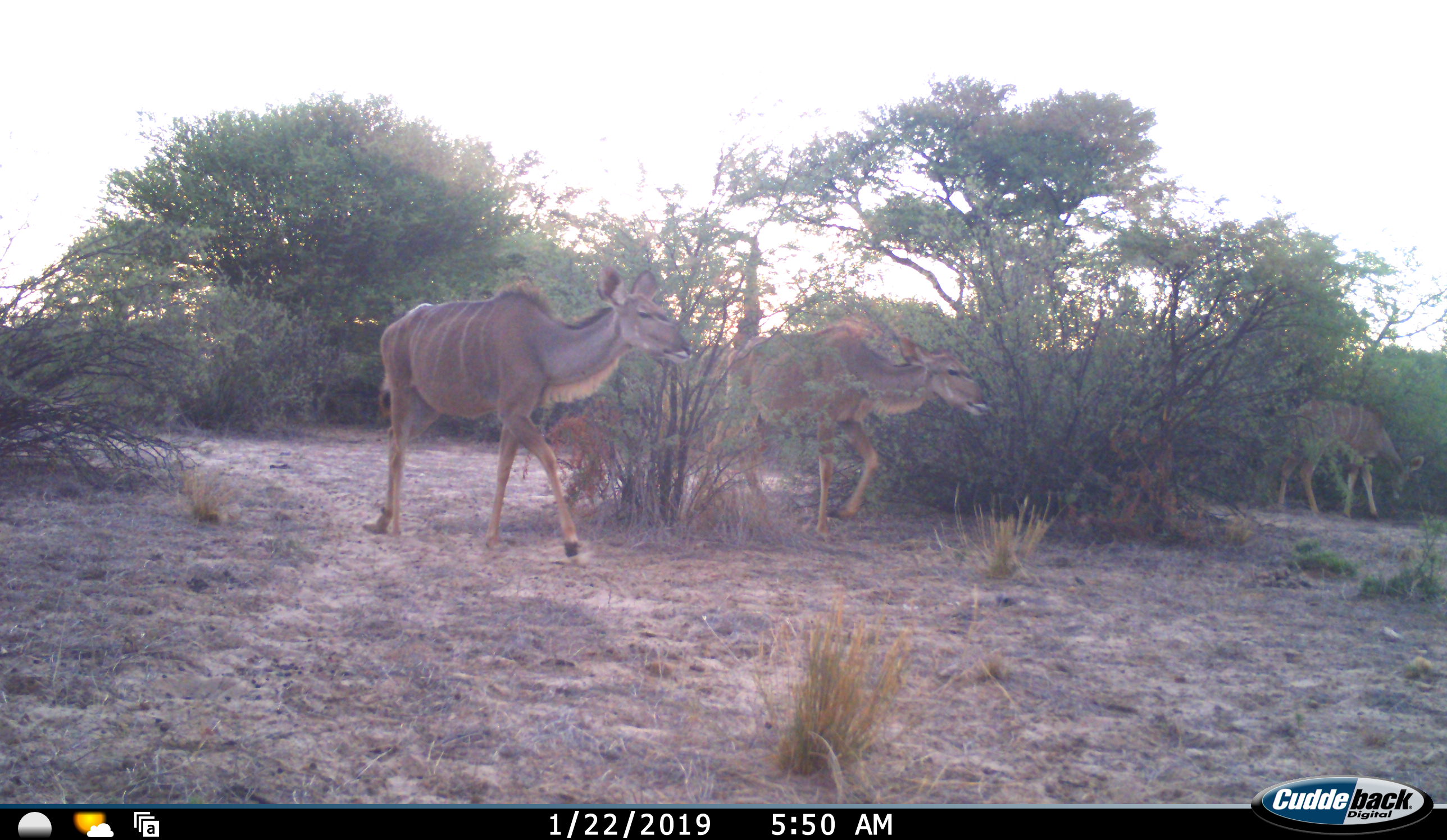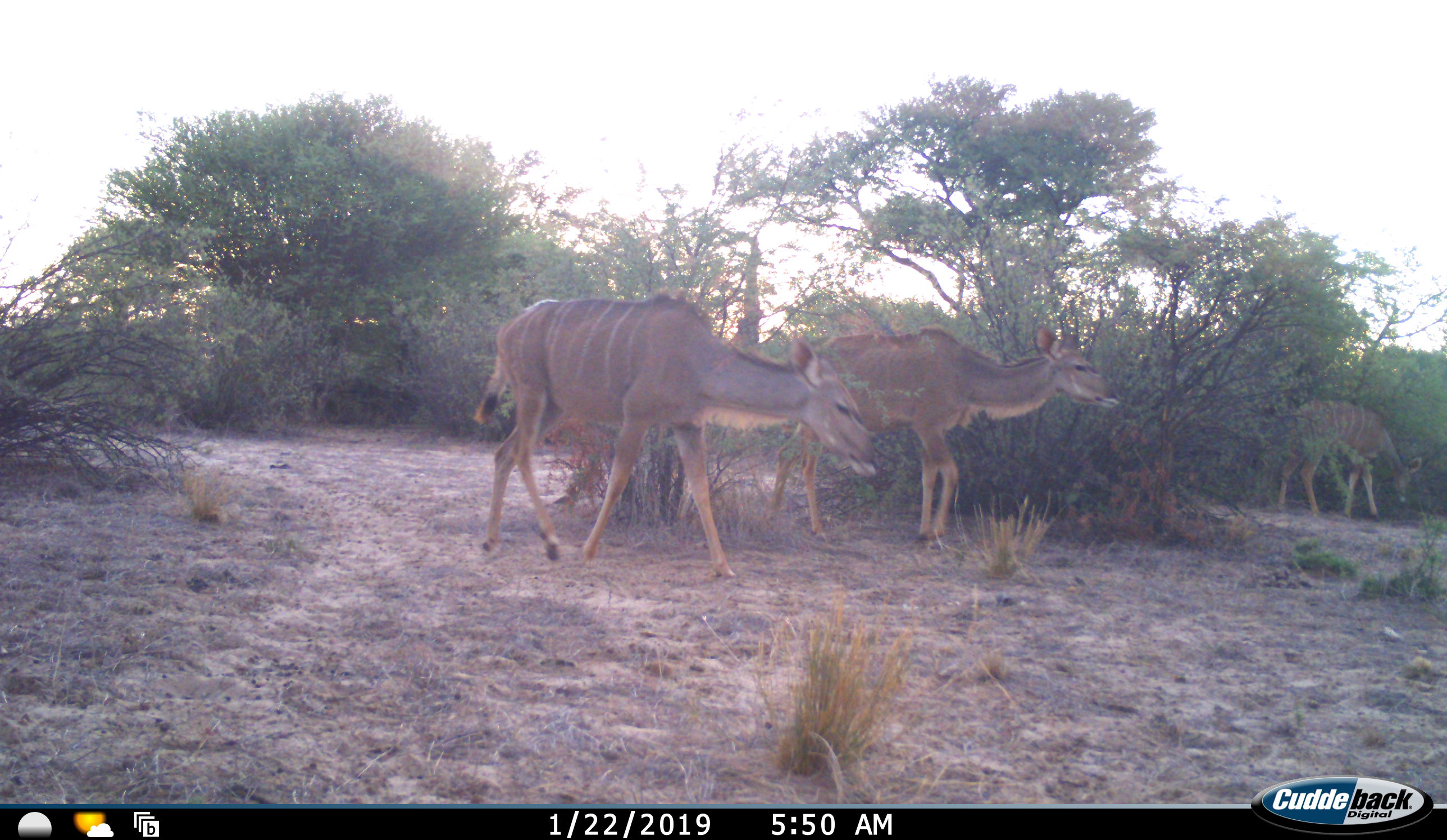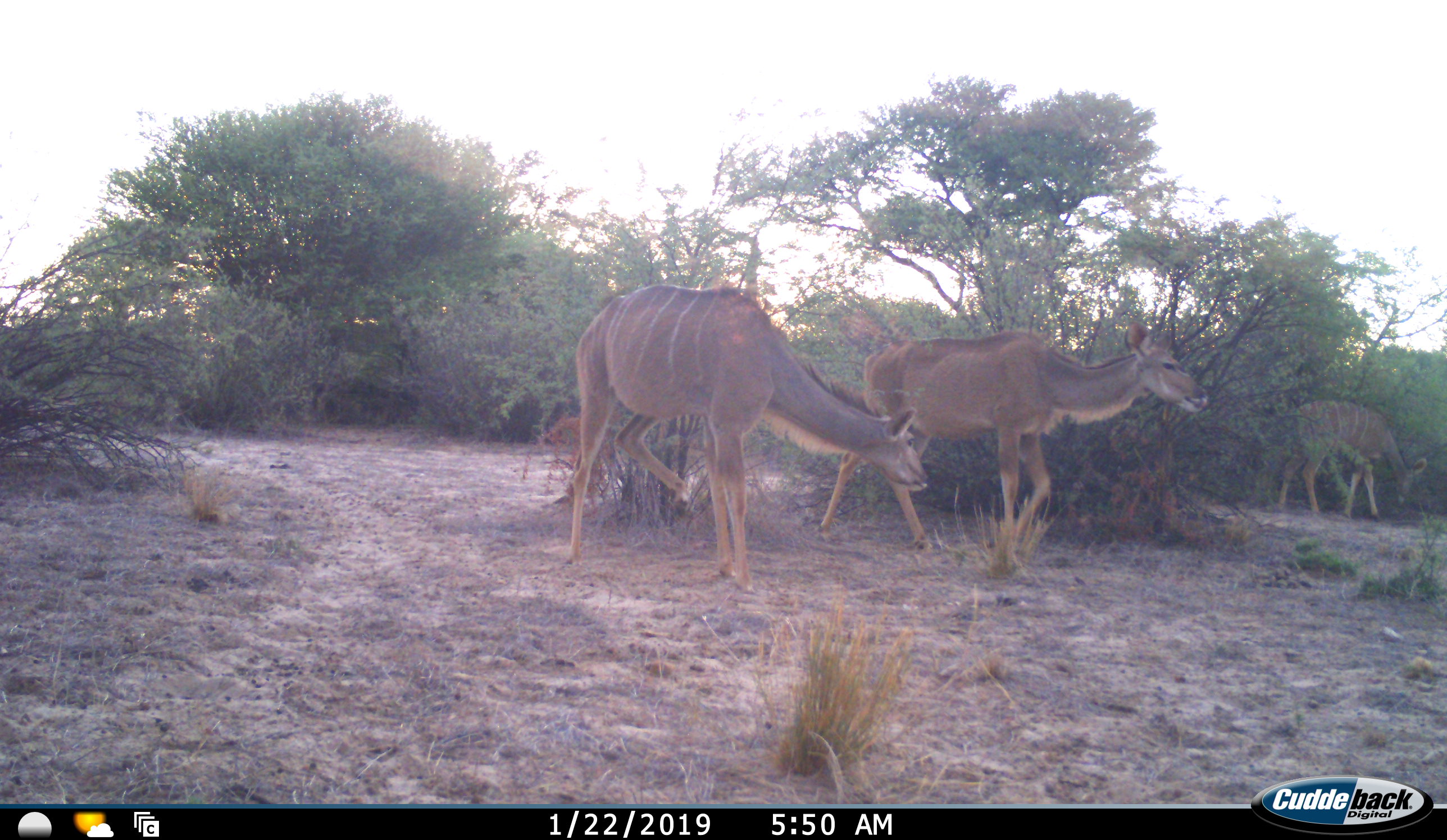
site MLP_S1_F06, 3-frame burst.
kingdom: Animalia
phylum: Chordata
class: Mammalia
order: Artiodactyla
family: Bovidae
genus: Tragelaphus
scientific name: Tragelaphus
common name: kudu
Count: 3.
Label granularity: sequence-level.